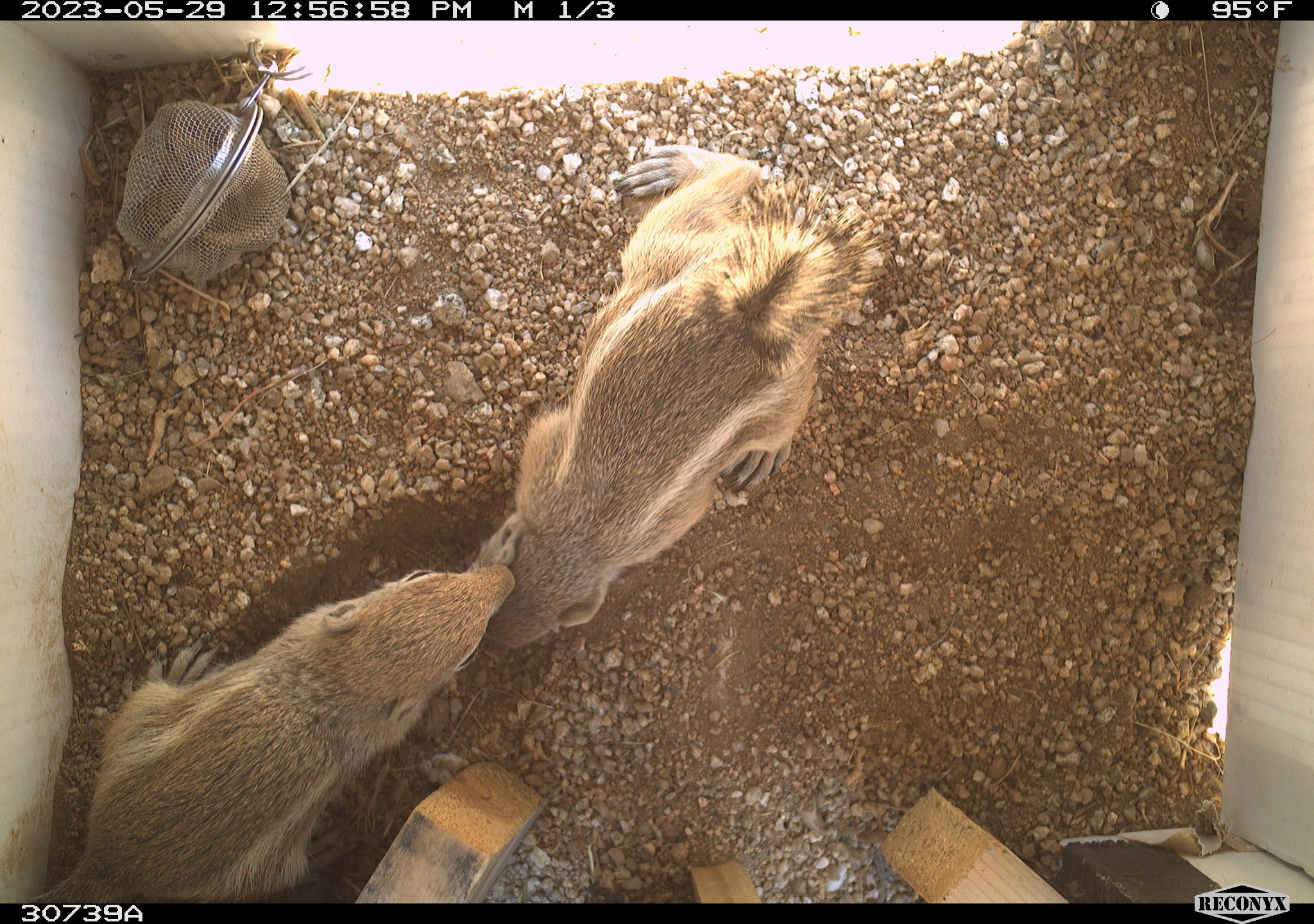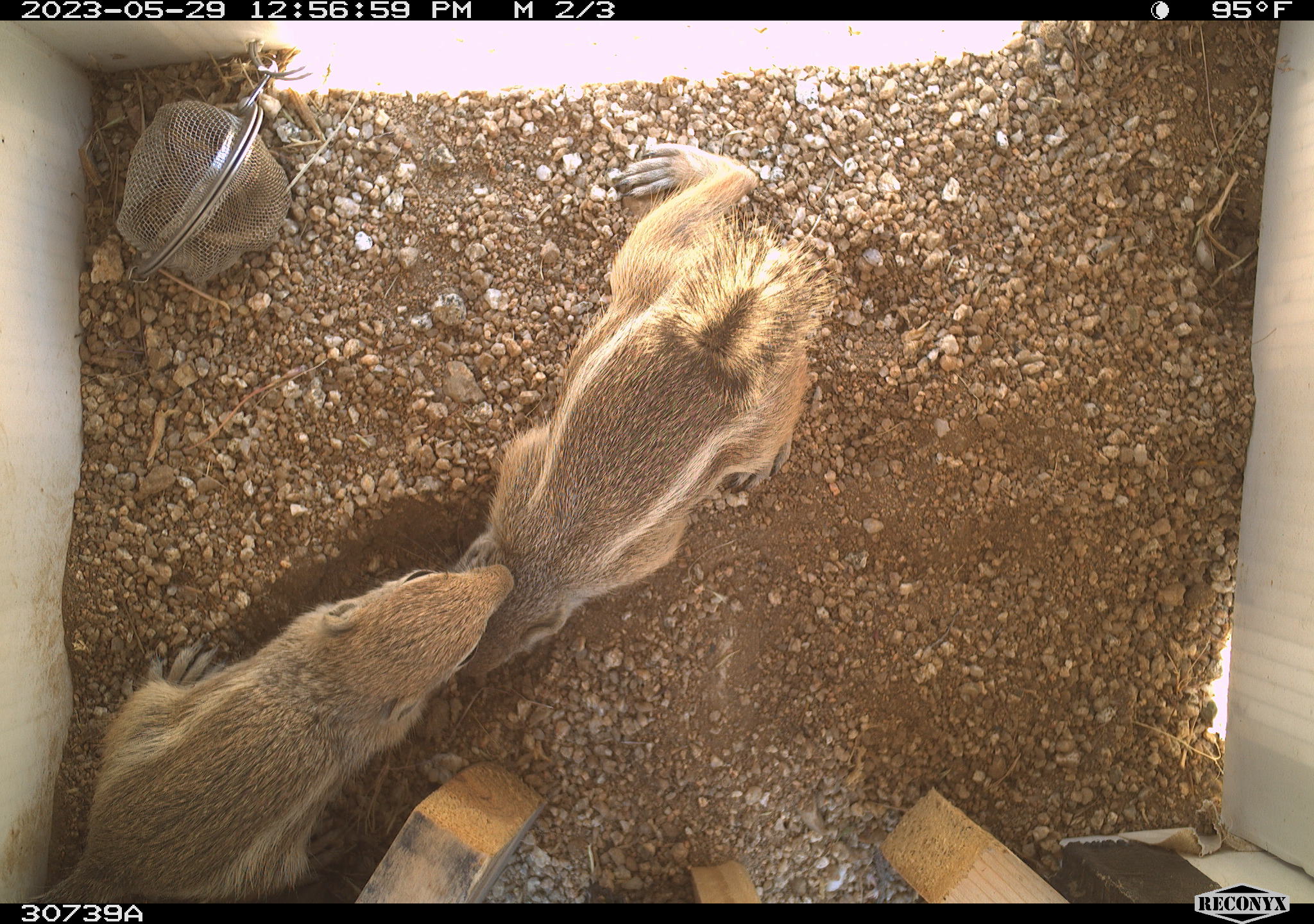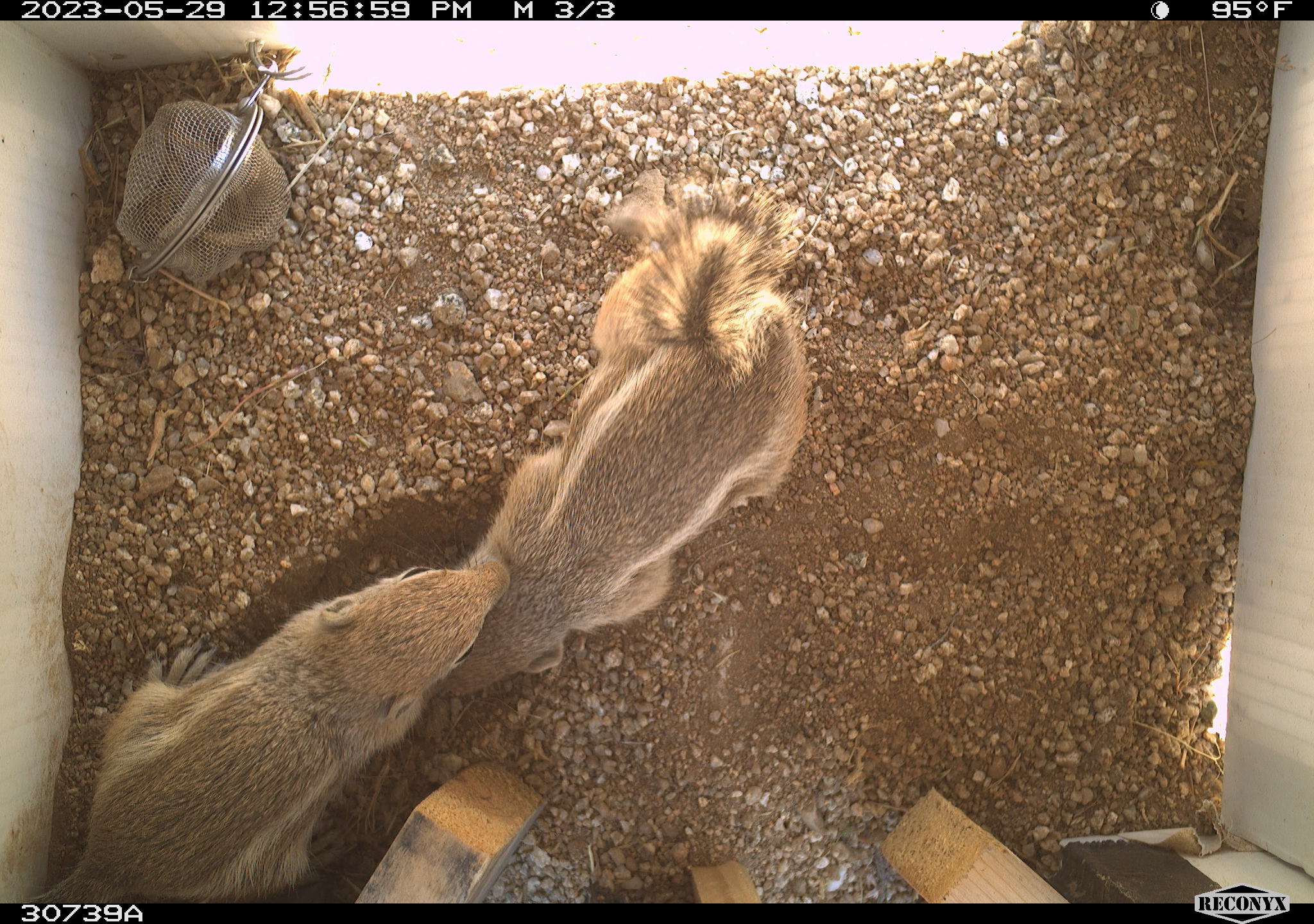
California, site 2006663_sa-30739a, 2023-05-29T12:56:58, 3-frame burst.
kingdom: Animalia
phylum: Chordata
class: Mammalia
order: Rodentia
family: Sciuridae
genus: Ammospermophilus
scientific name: Ammospermophilus leucurus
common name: white-tailed antelope squirrel